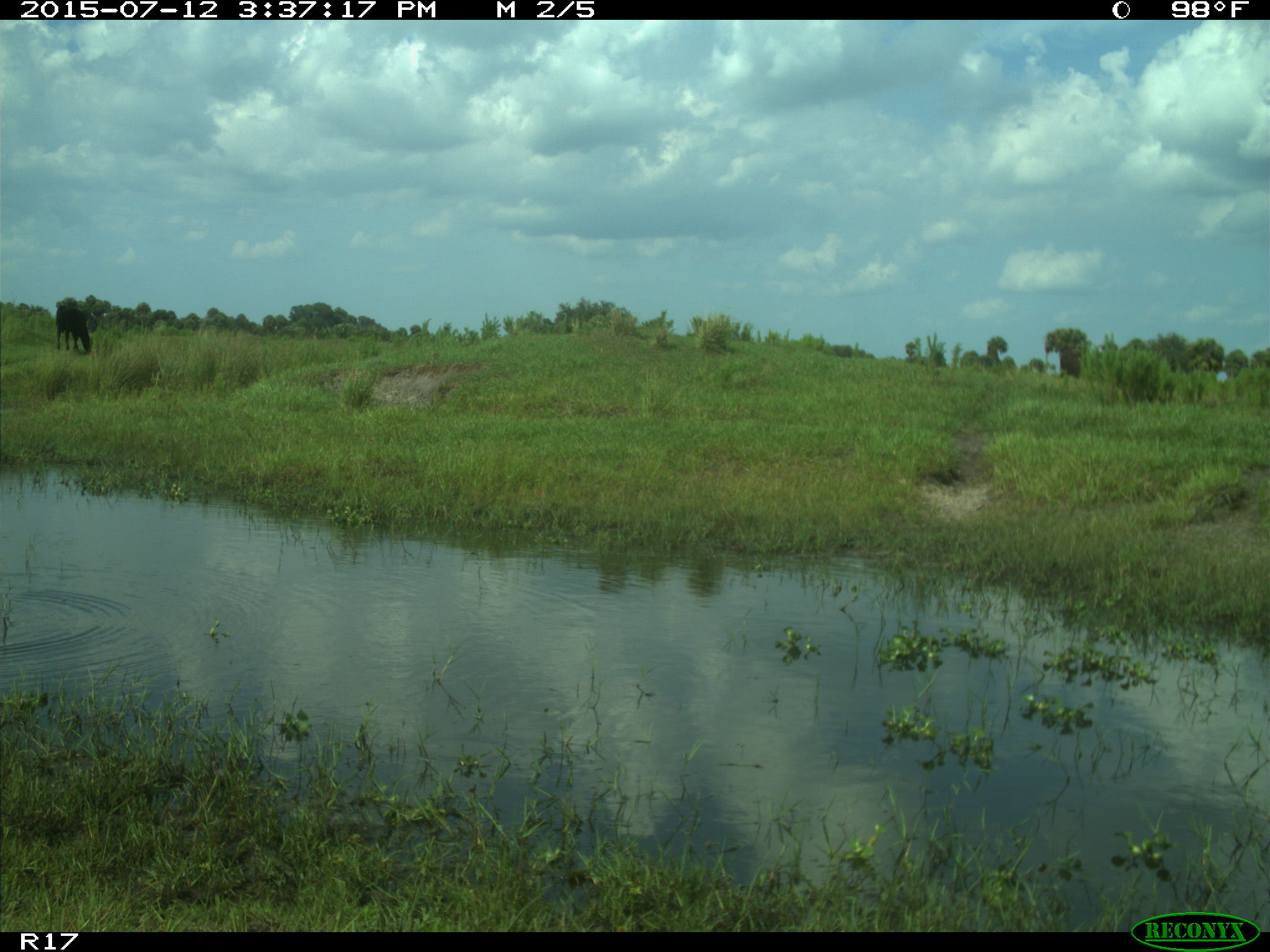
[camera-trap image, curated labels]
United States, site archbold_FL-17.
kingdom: Animalia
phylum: Chordata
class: Mammalia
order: Artiodactyla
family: Bovidae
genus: Bos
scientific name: Bos taurus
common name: domestic cow